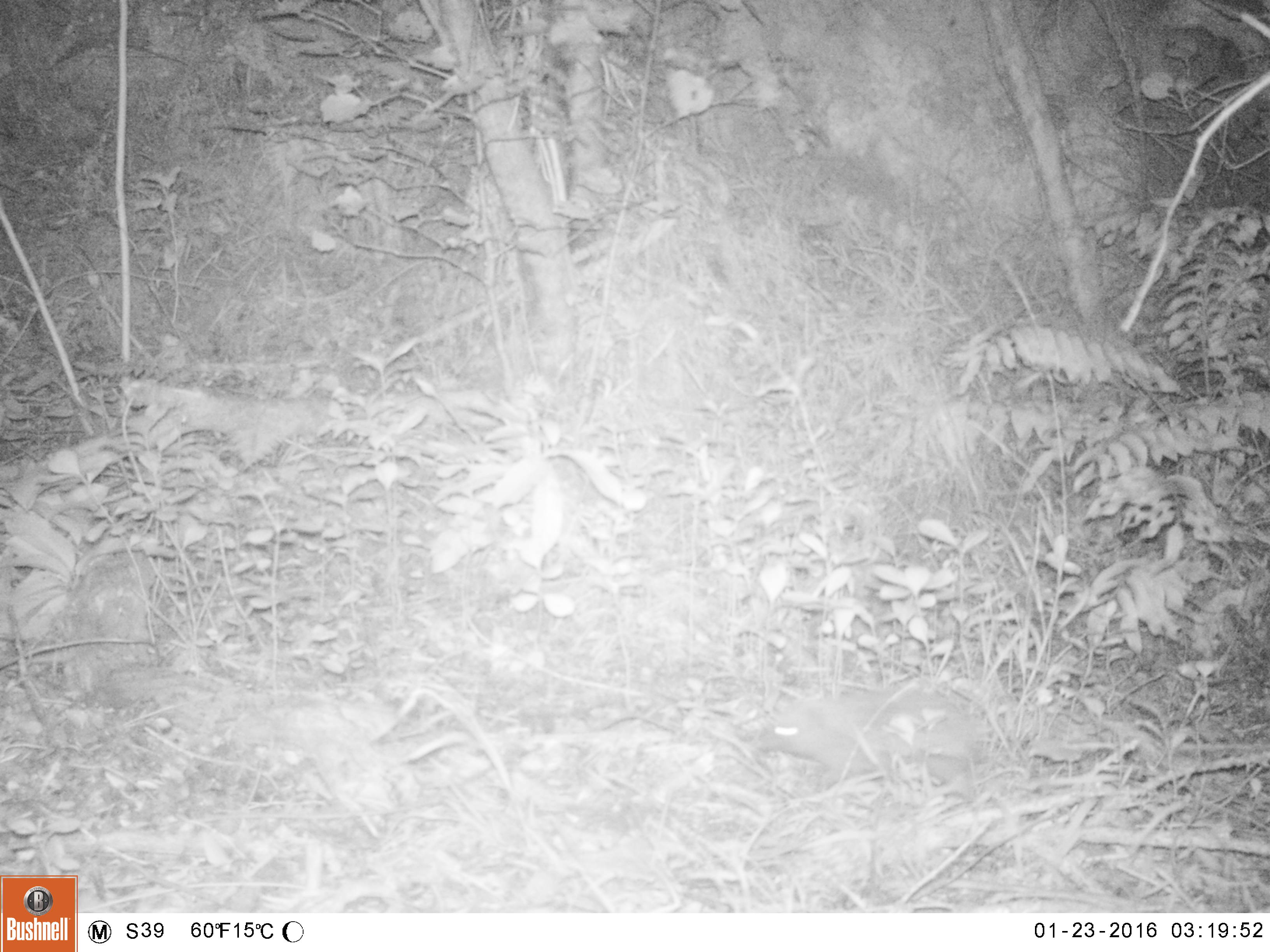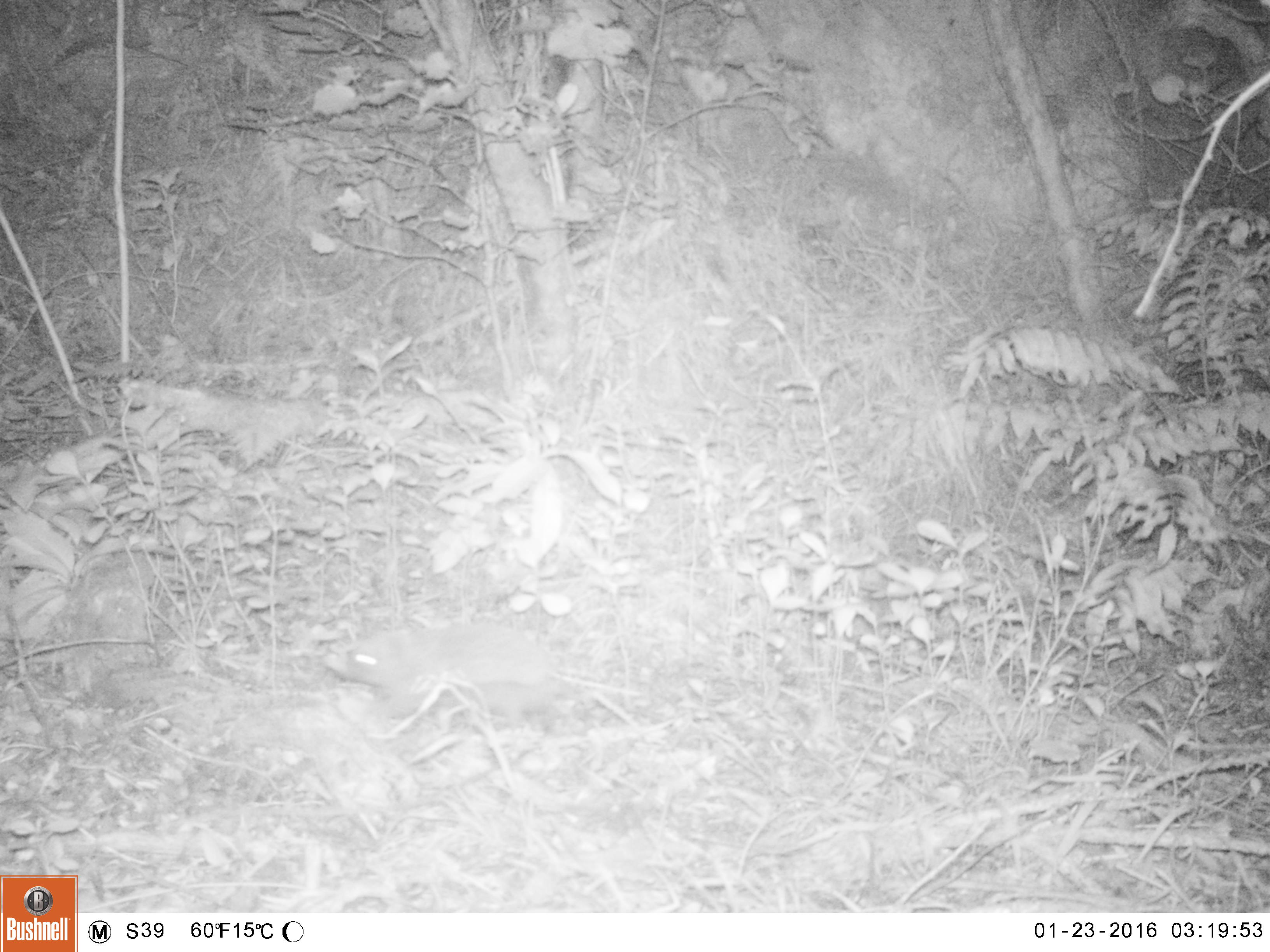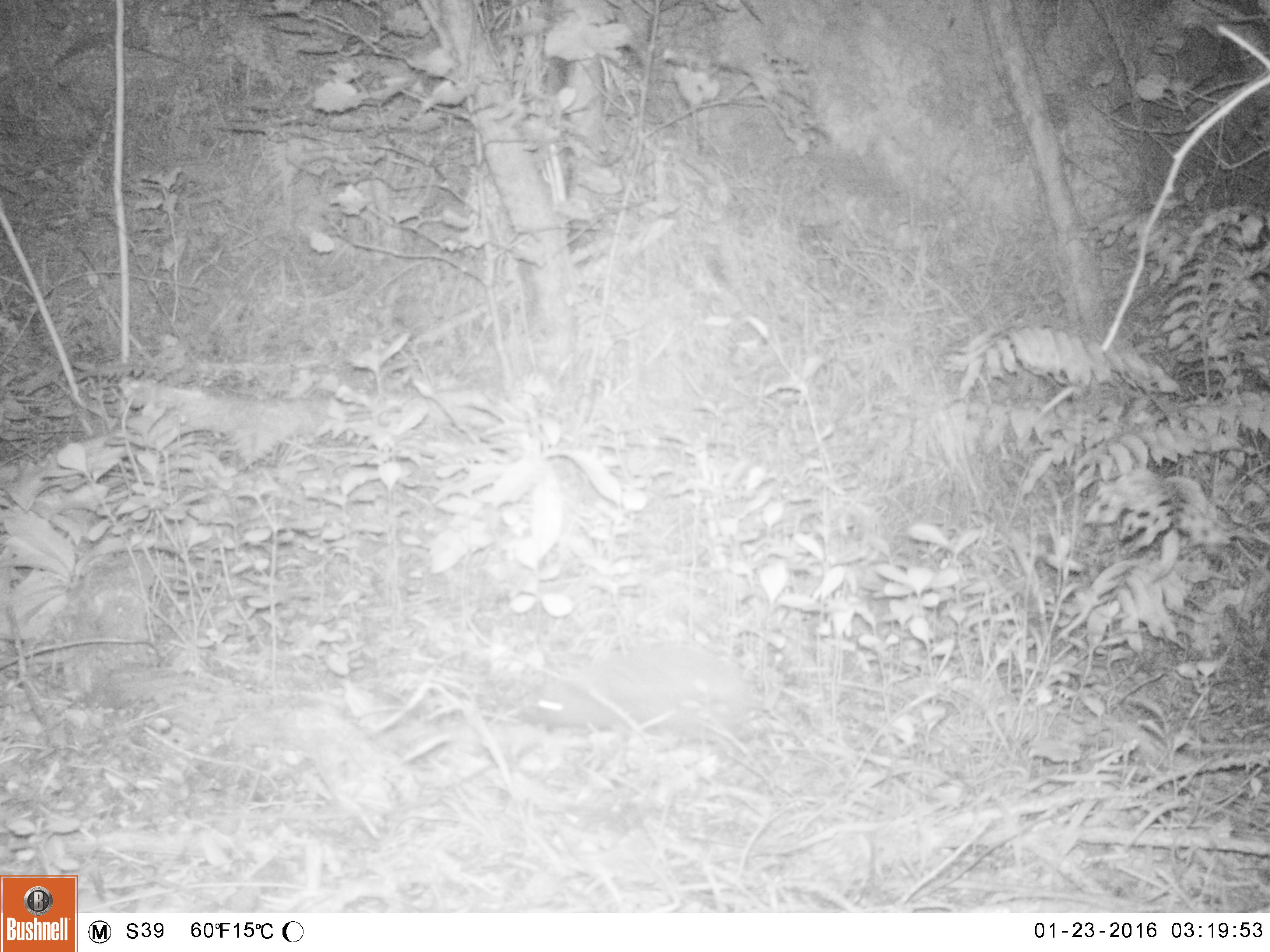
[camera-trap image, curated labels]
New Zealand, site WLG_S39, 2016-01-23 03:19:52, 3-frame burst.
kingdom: Animalia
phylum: Chordata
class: Mammalia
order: Eulipotyphla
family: Erinaceidae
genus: Erinaceus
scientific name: Erinaceus europaeus europaeus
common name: european hedgehog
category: hedgehog